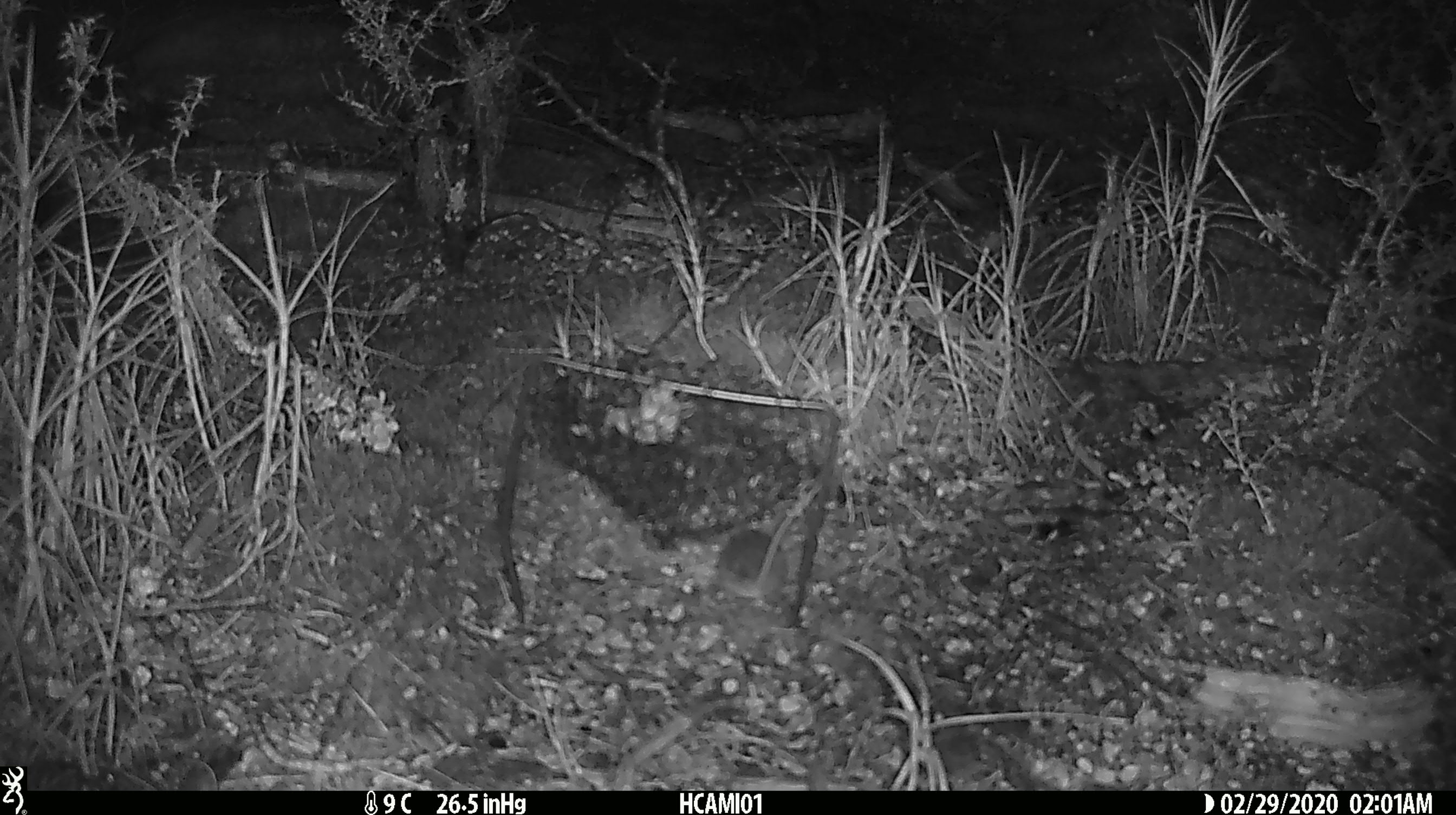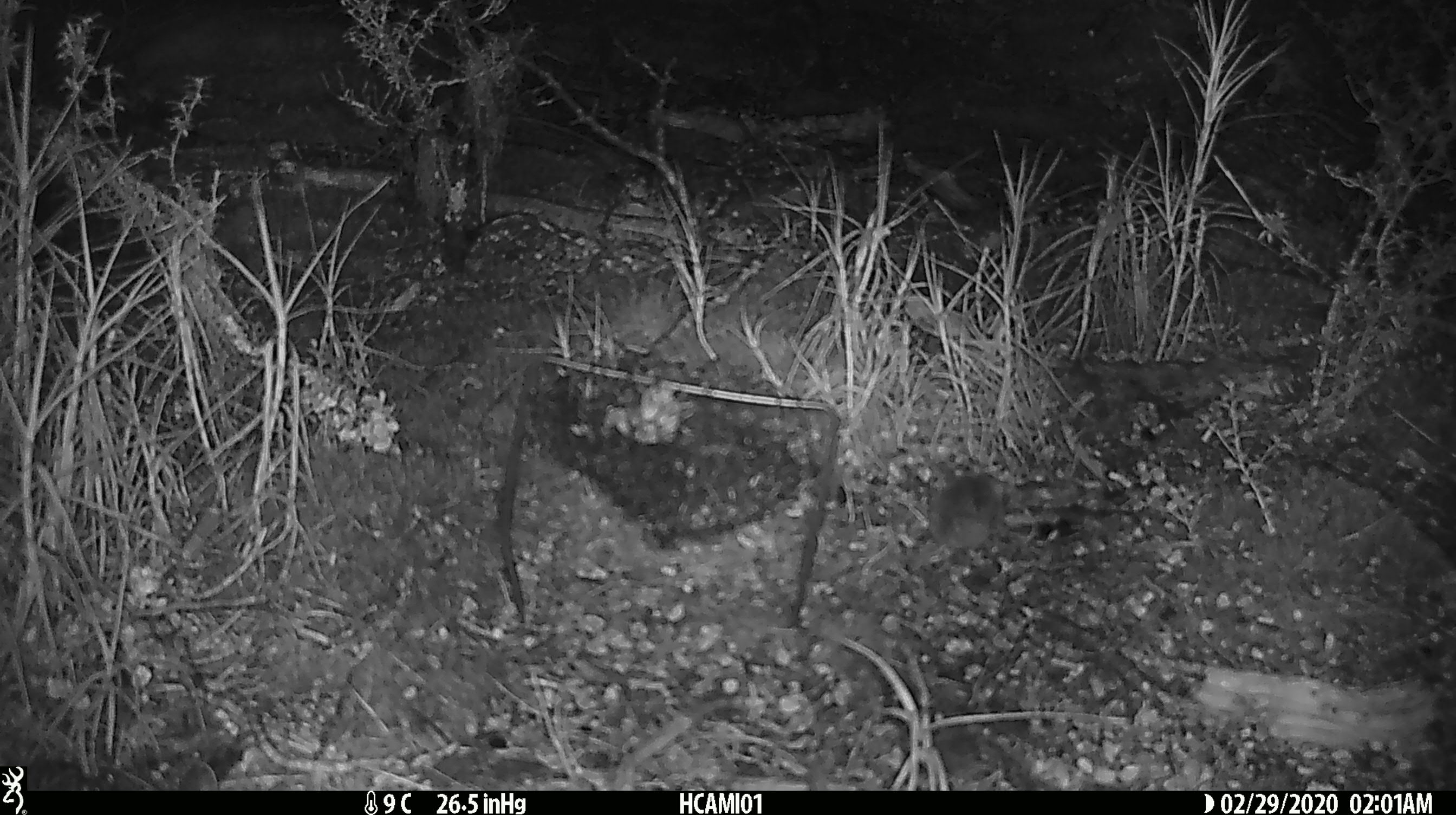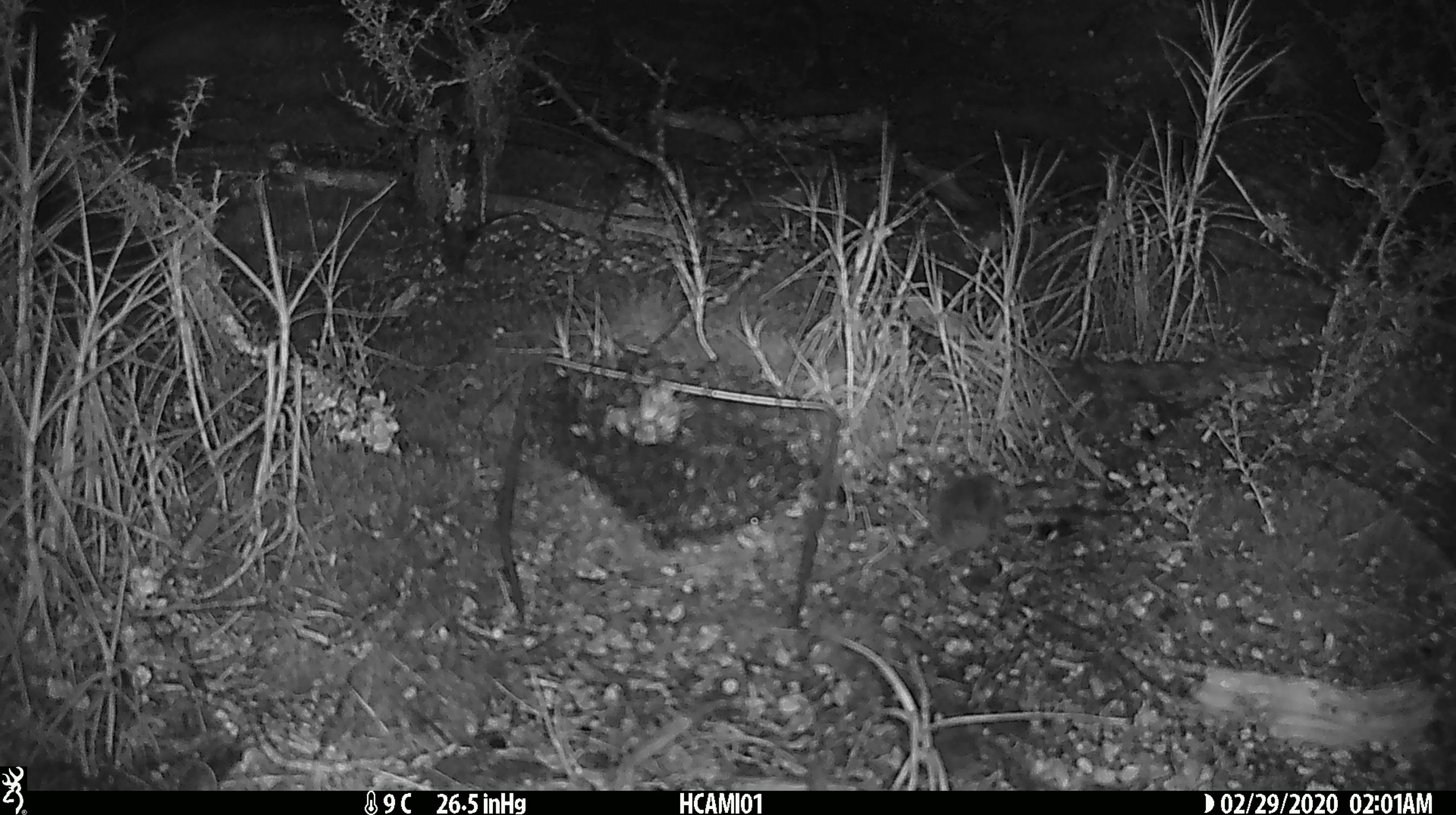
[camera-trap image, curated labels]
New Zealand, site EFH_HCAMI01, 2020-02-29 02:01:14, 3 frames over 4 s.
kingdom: Animalia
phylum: Chordata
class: Mammalia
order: Rodentia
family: Muridae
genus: Mus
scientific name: Mus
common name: mouse